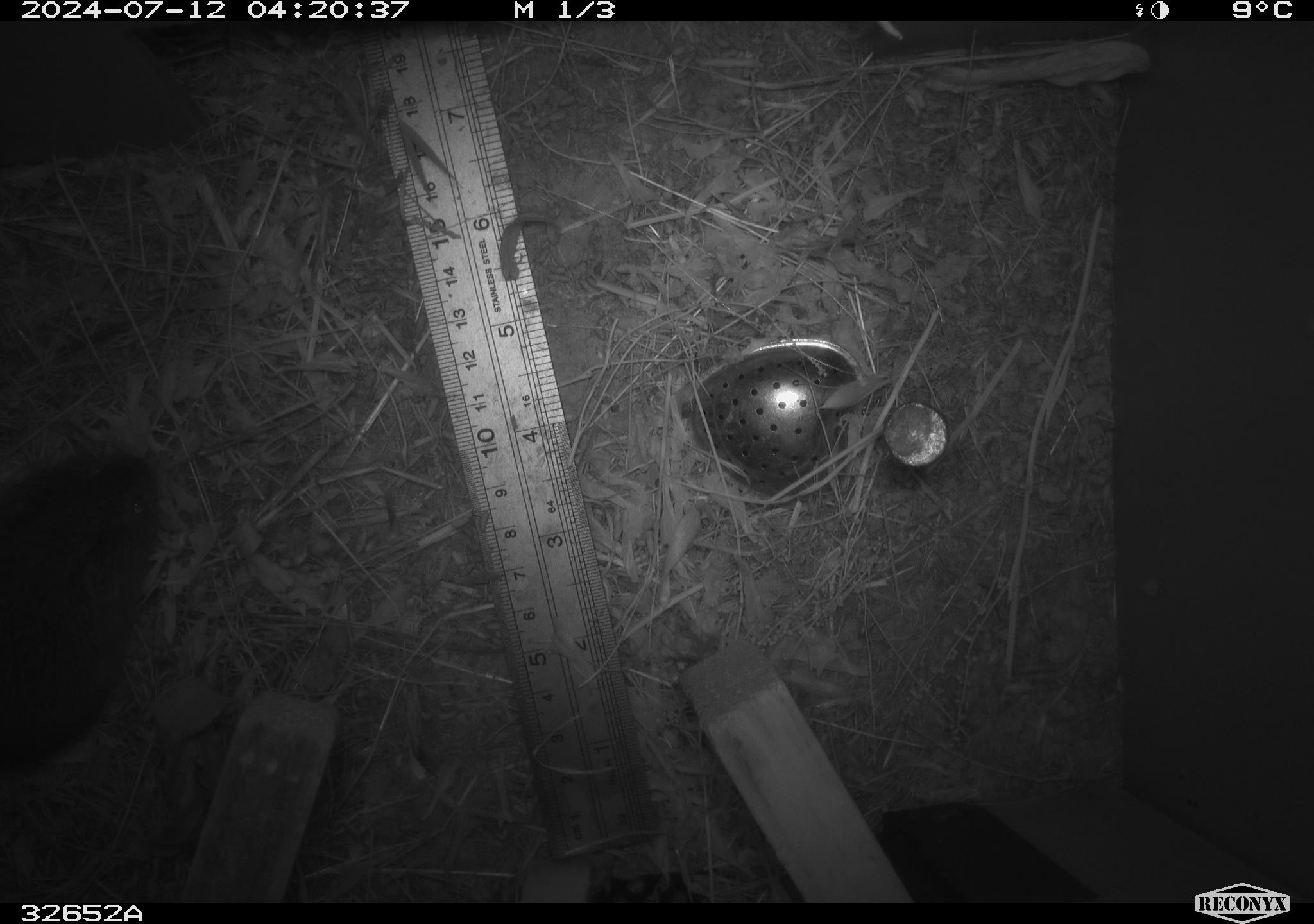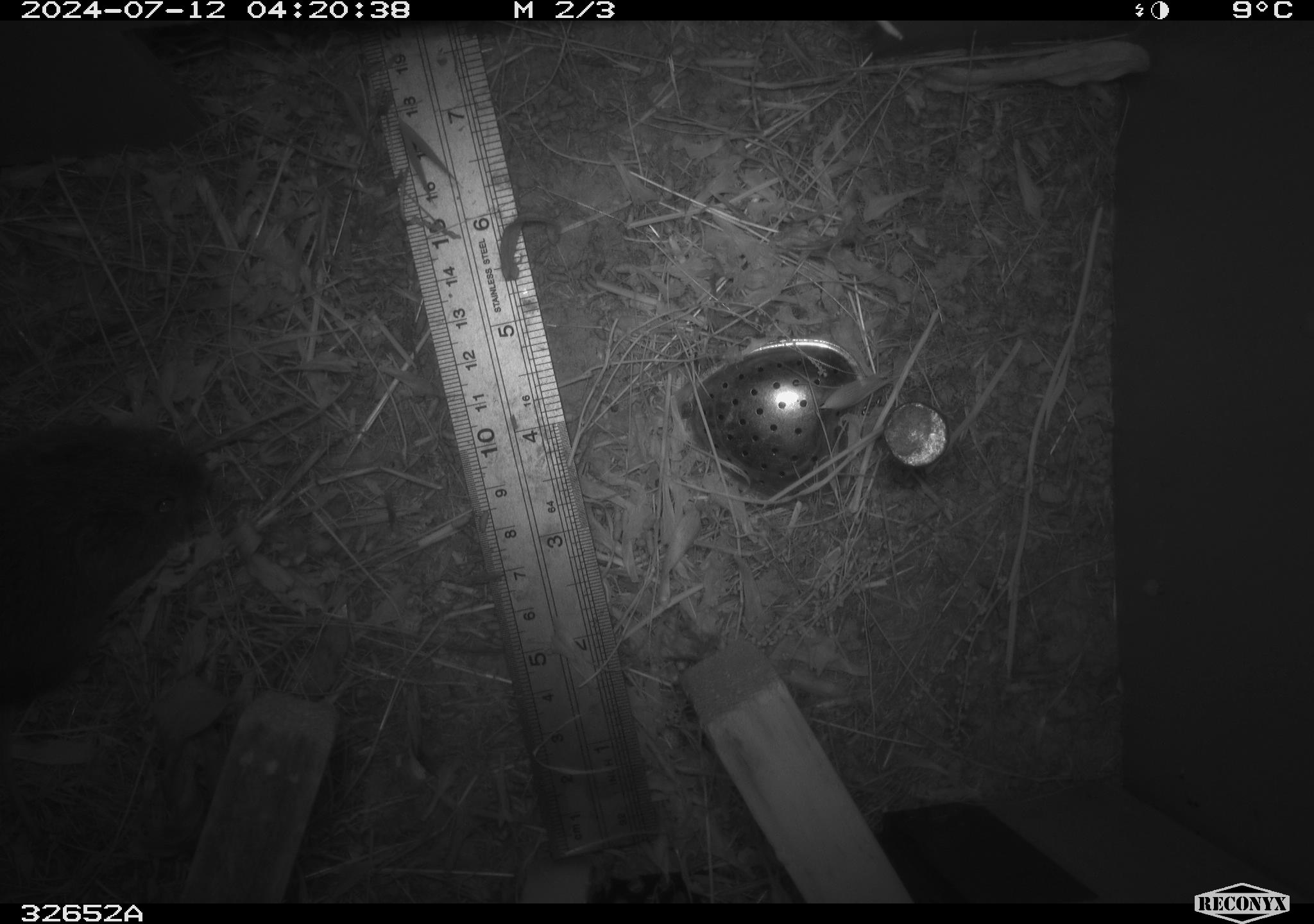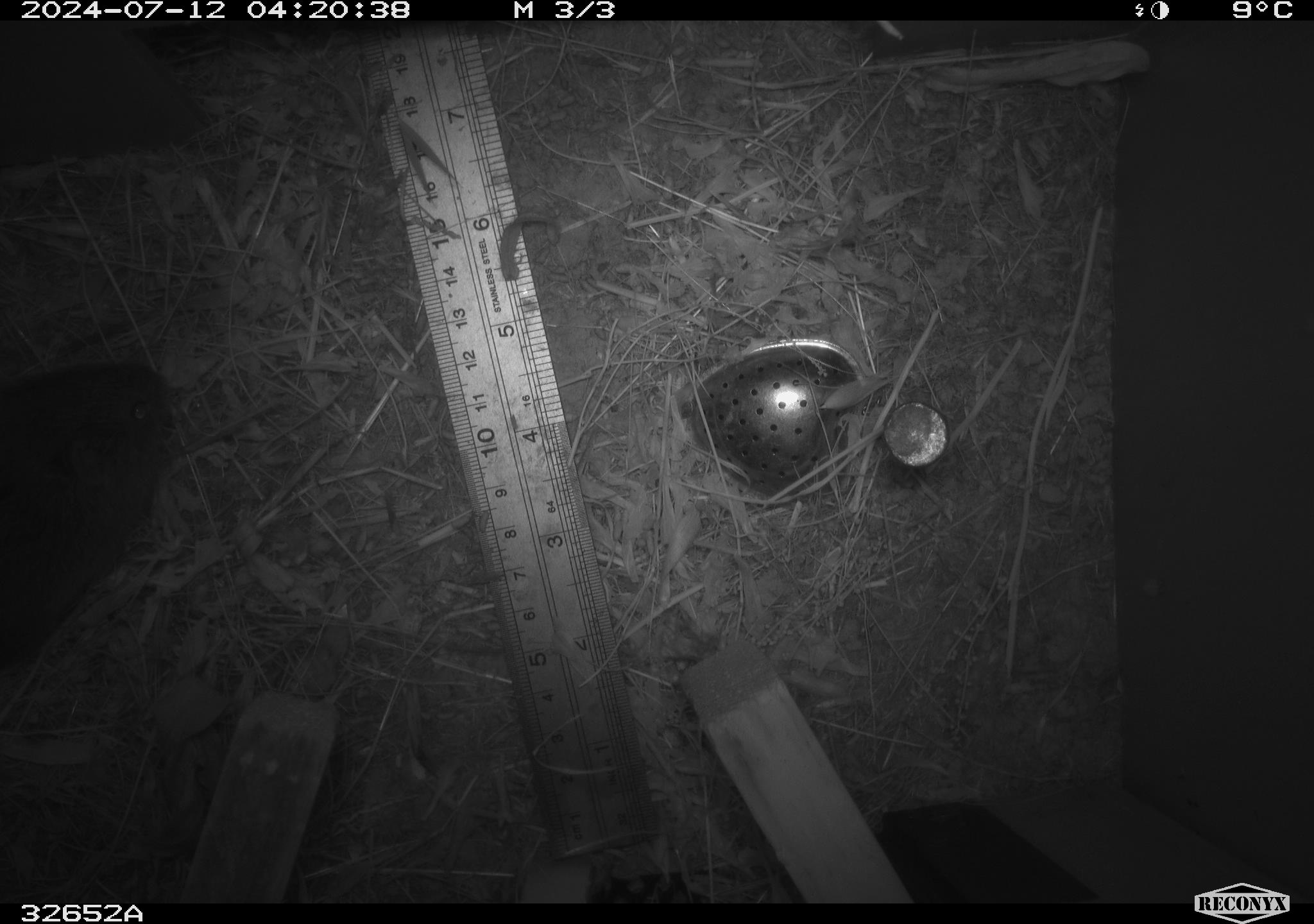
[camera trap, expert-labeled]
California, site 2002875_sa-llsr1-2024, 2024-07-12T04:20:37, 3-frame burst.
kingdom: Animalia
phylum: Chordata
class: Mammalia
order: Rodentia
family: Cricetidae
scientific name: Arvicolinae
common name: voles, lemmings, and muskrats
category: arvicolinae subfamily